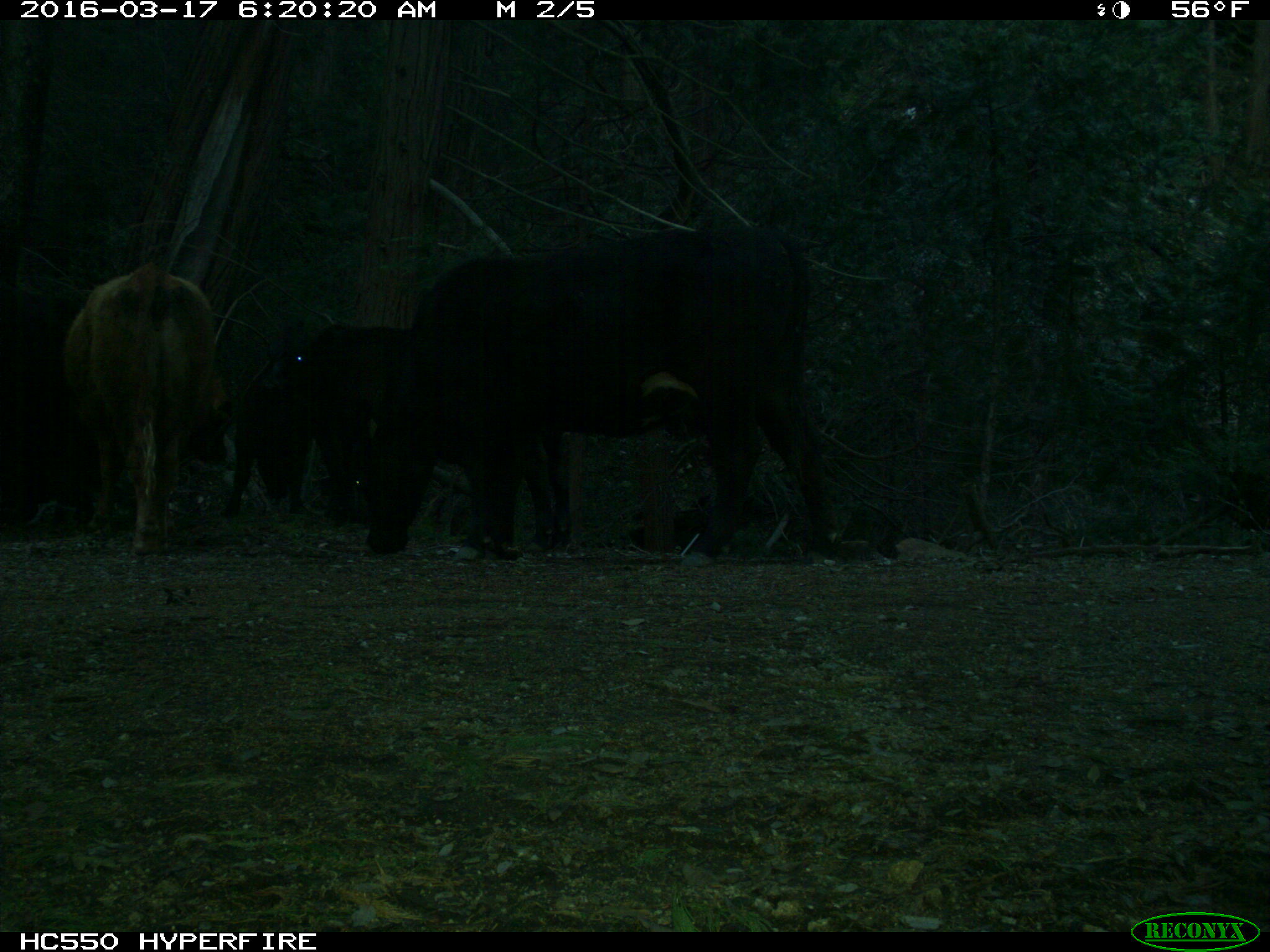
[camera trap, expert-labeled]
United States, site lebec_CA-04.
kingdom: Animalia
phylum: Chordata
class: Mammalia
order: Artiodactyla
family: Bovidae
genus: Bos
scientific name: Bos taurus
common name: domestic cow